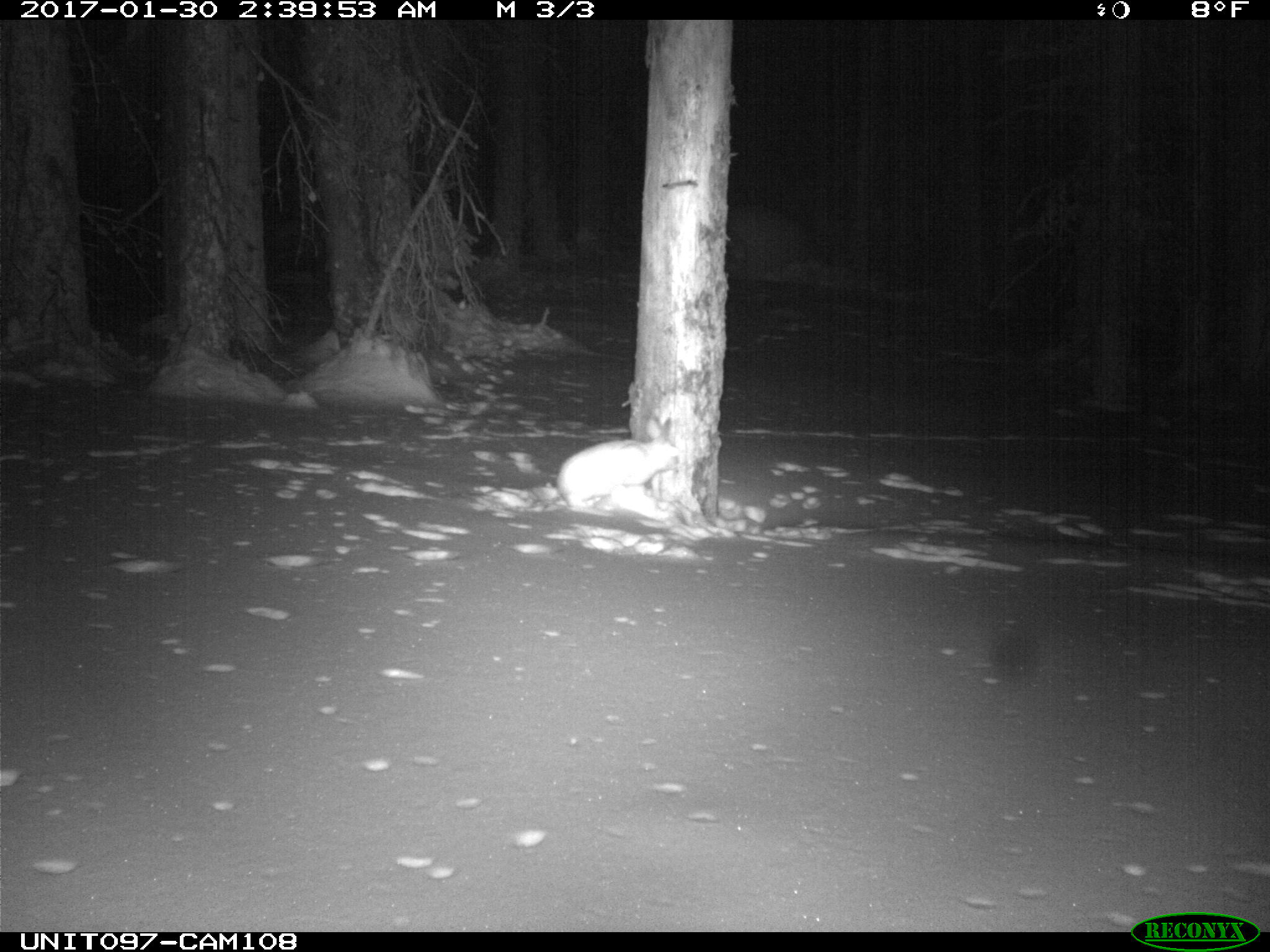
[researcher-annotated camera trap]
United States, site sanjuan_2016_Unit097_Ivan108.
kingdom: Animalia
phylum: Chordata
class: Mammalia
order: Lagomorpha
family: Leporidae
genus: Lepus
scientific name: Lepus americanus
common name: snowshoe hare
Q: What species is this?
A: Lepus americanus (snowshoe hare).